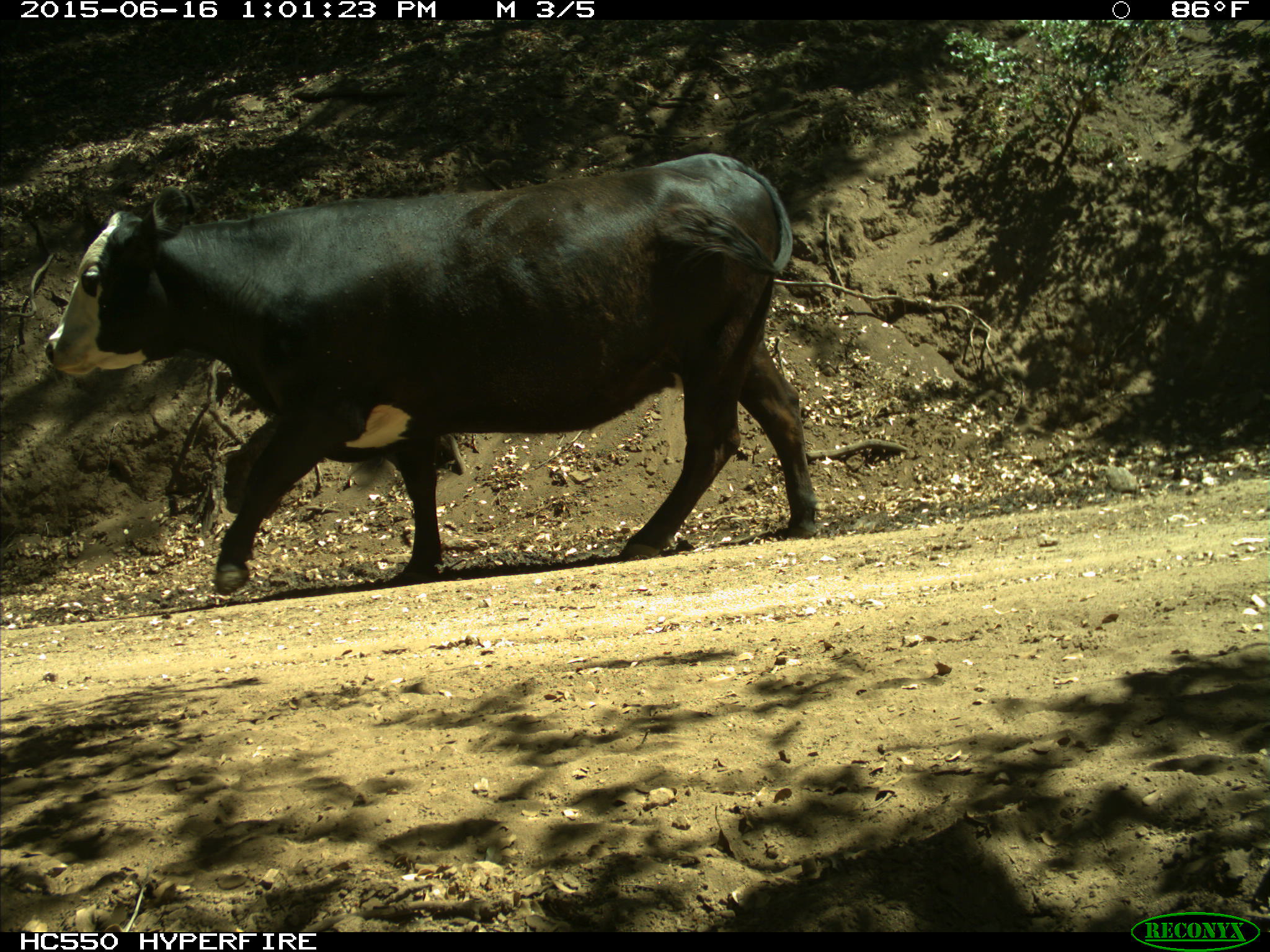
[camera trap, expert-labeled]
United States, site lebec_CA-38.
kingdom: Animalia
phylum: Chordata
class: Mammalia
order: Artiodactyla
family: Bovidae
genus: Bos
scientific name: Bos taurus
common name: domestic cow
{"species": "Bos taurus (domestic cow)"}